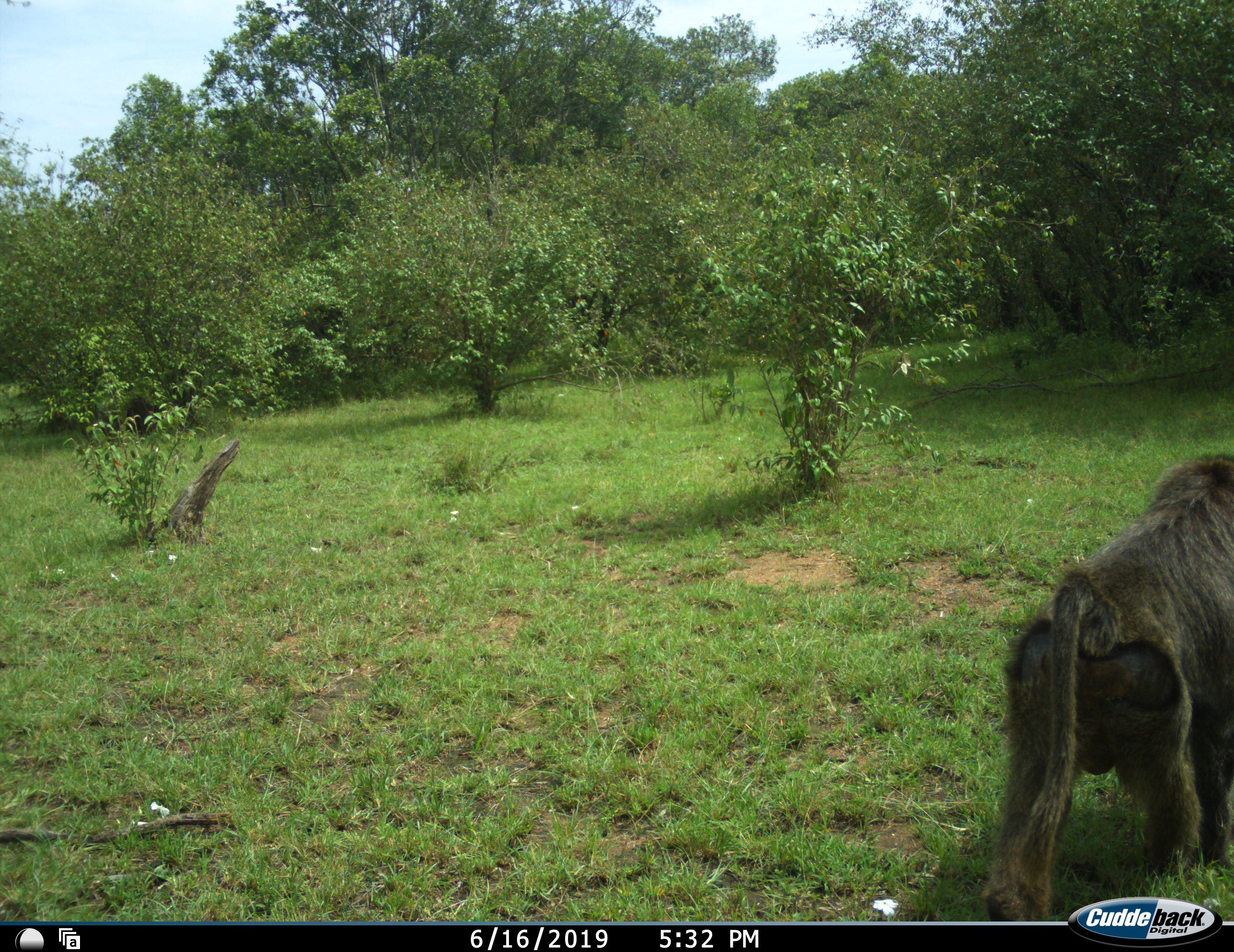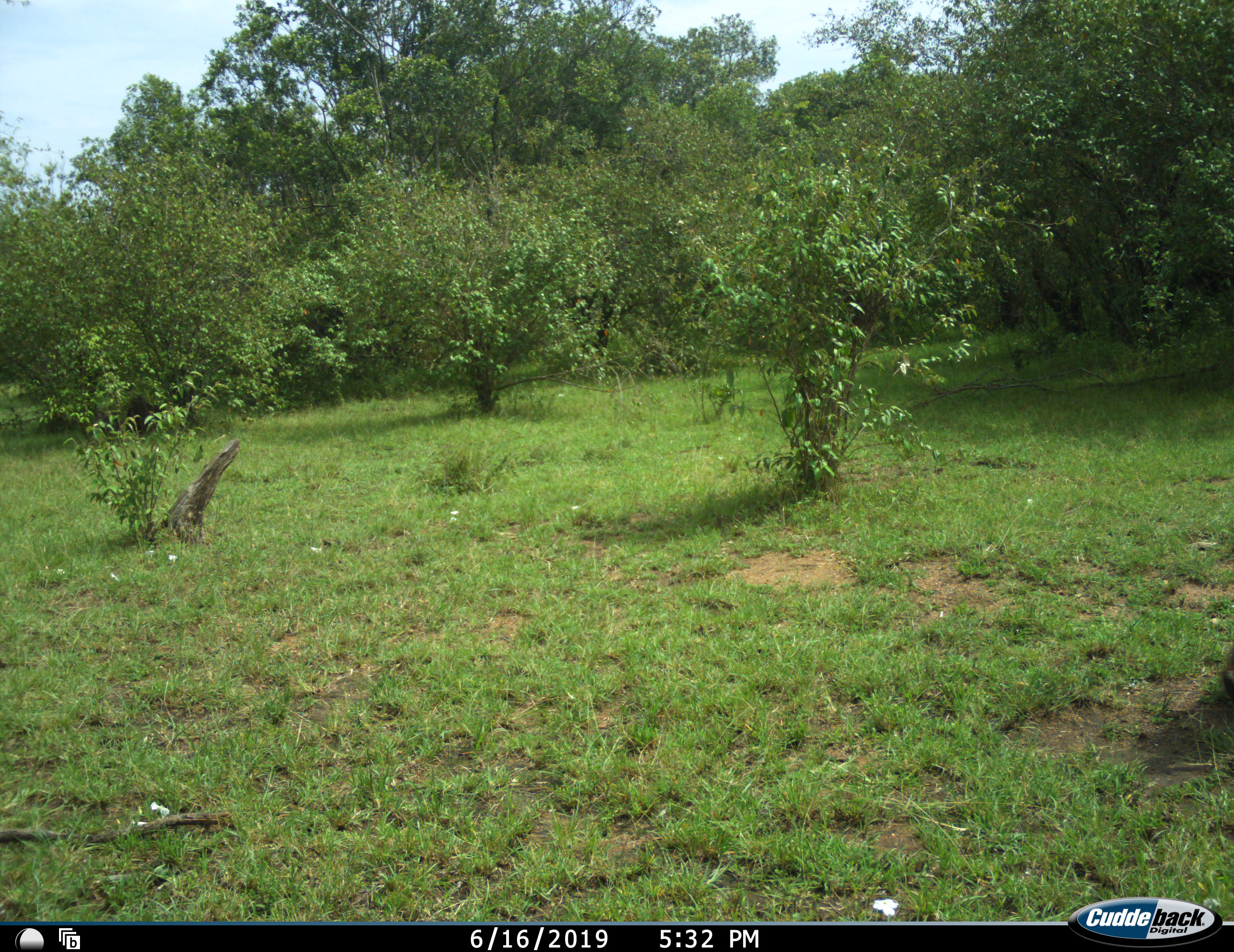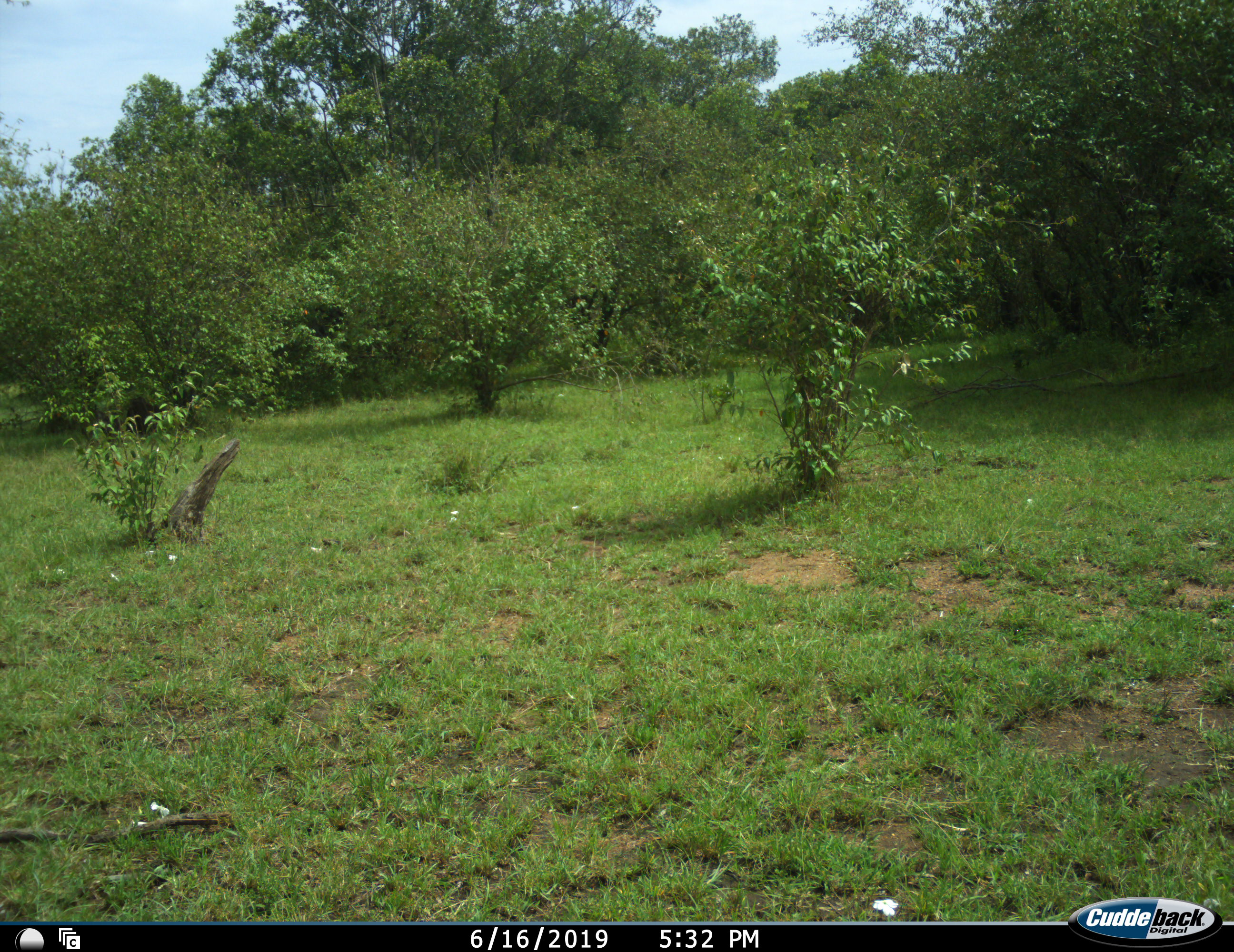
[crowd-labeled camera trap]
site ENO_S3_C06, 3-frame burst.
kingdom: Animalia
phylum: Chordata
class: Mammalia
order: Primates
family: Cercopithecidae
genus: Papio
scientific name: Papio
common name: baboon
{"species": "baboon (Papio)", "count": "1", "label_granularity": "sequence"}